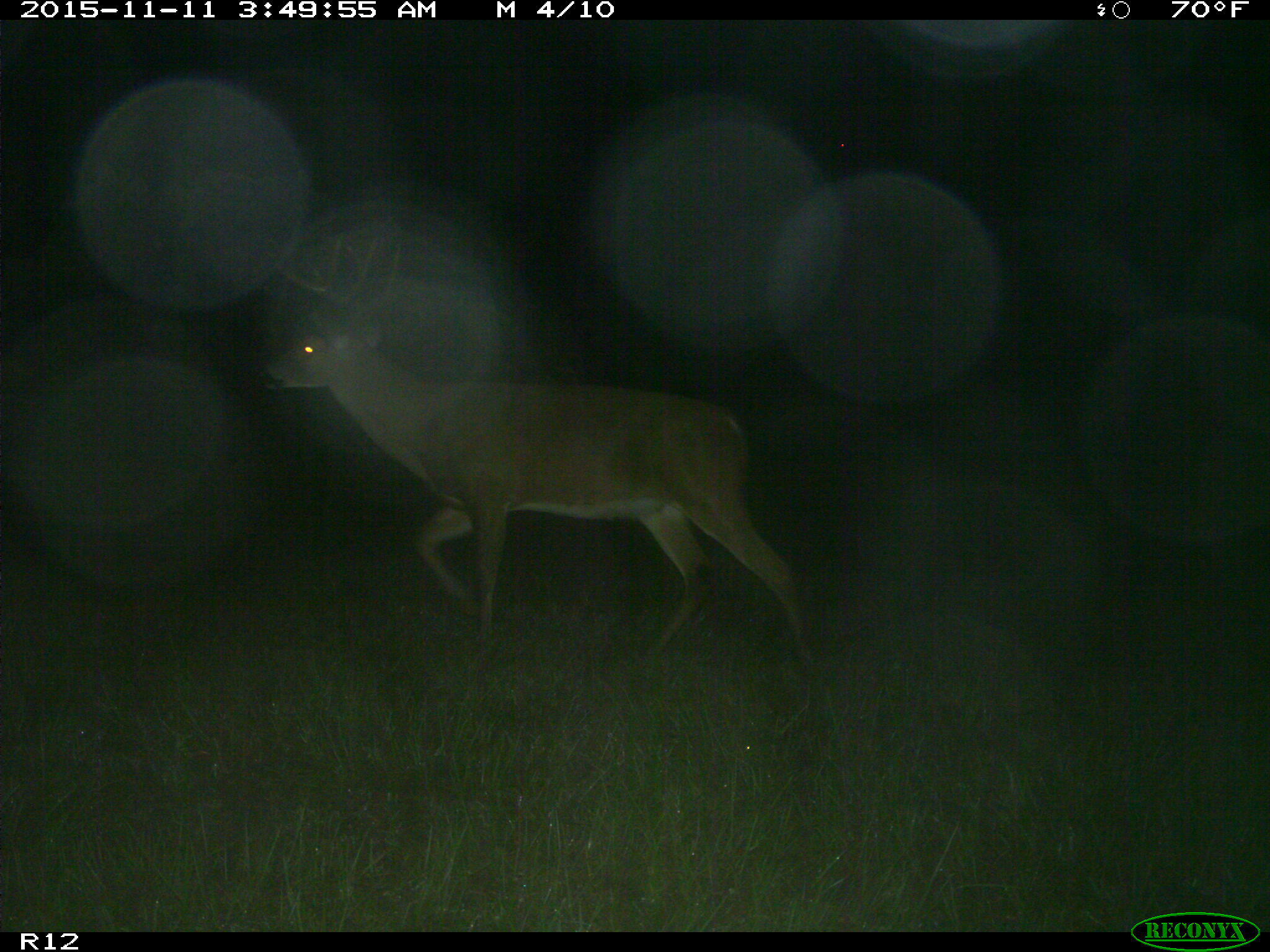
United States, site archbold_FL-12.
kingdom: Animalia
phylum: Chordata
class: Mammalia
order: Artiodactyla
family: Cervidae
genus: Odocoileus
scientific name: Odocoileus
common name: deer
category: unidentified deer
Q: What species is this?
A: Unidentified deer (deer) (Odocoileus).